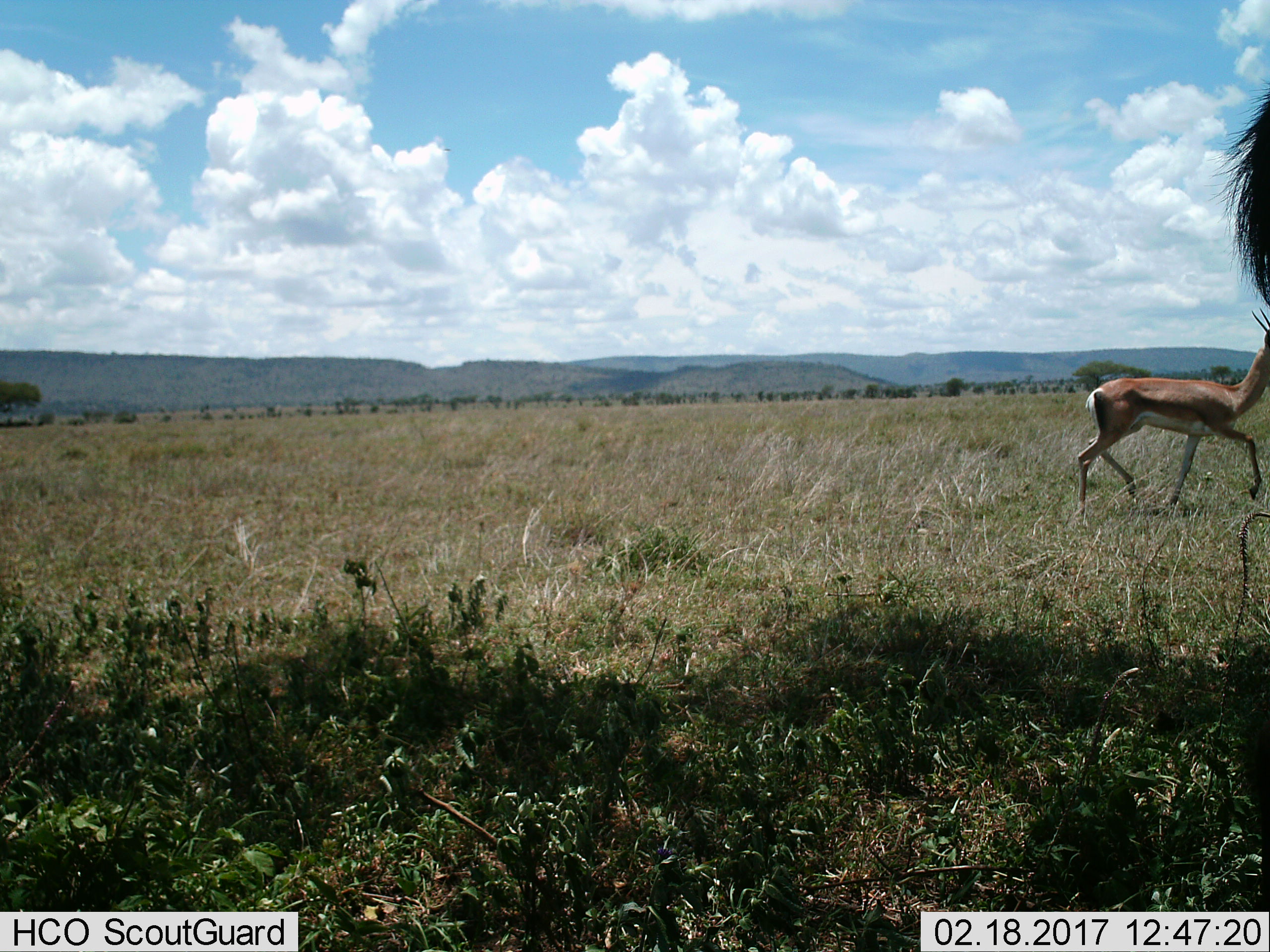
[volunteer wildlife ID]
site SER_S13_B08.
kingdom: Animalia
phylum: Chordata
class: Mammalia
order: Artiodactyla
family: Bovidae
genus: Nanger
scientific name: Nanger granti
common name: grant's gazelle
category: gazellegrants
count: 1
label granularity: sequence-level